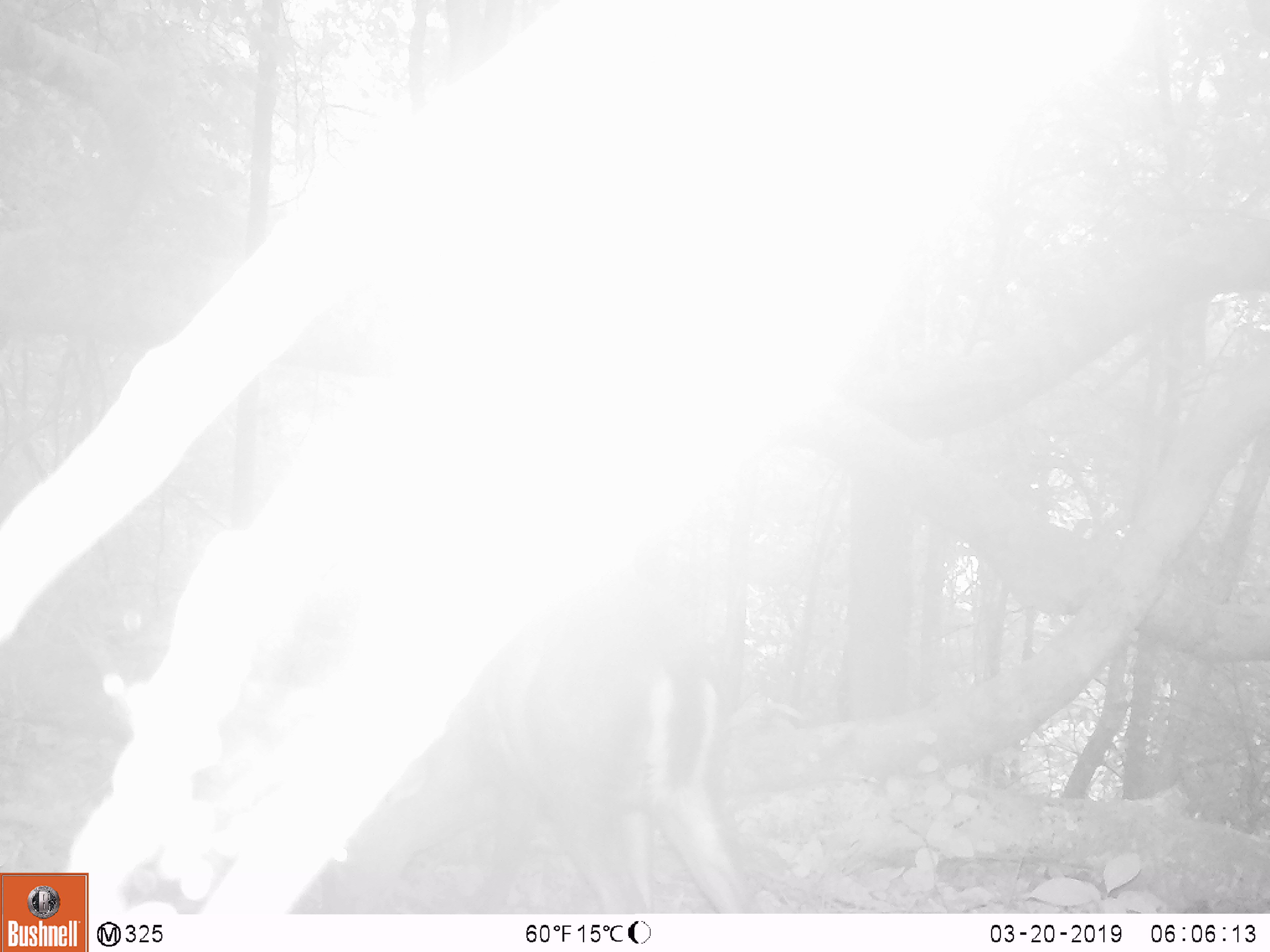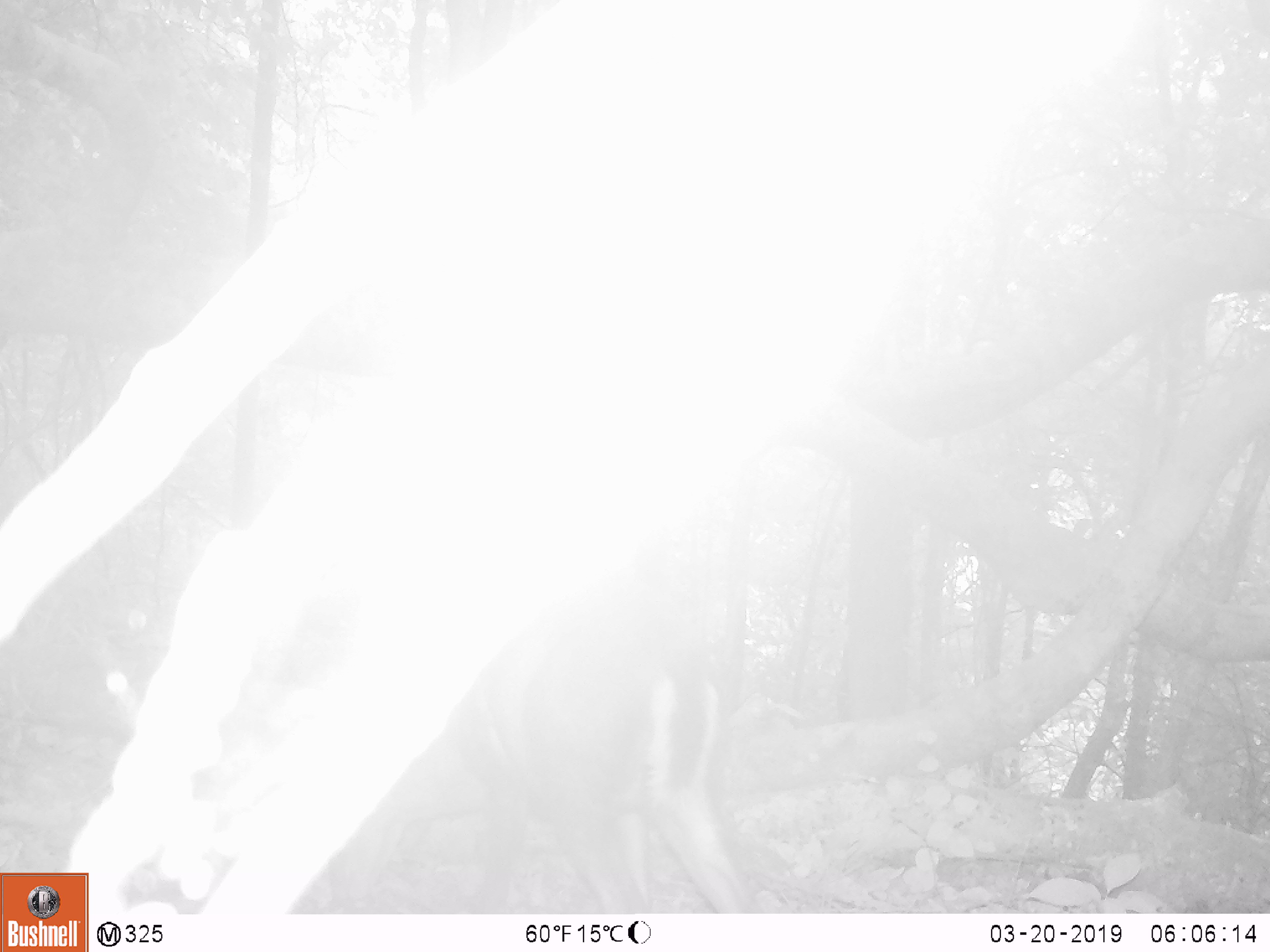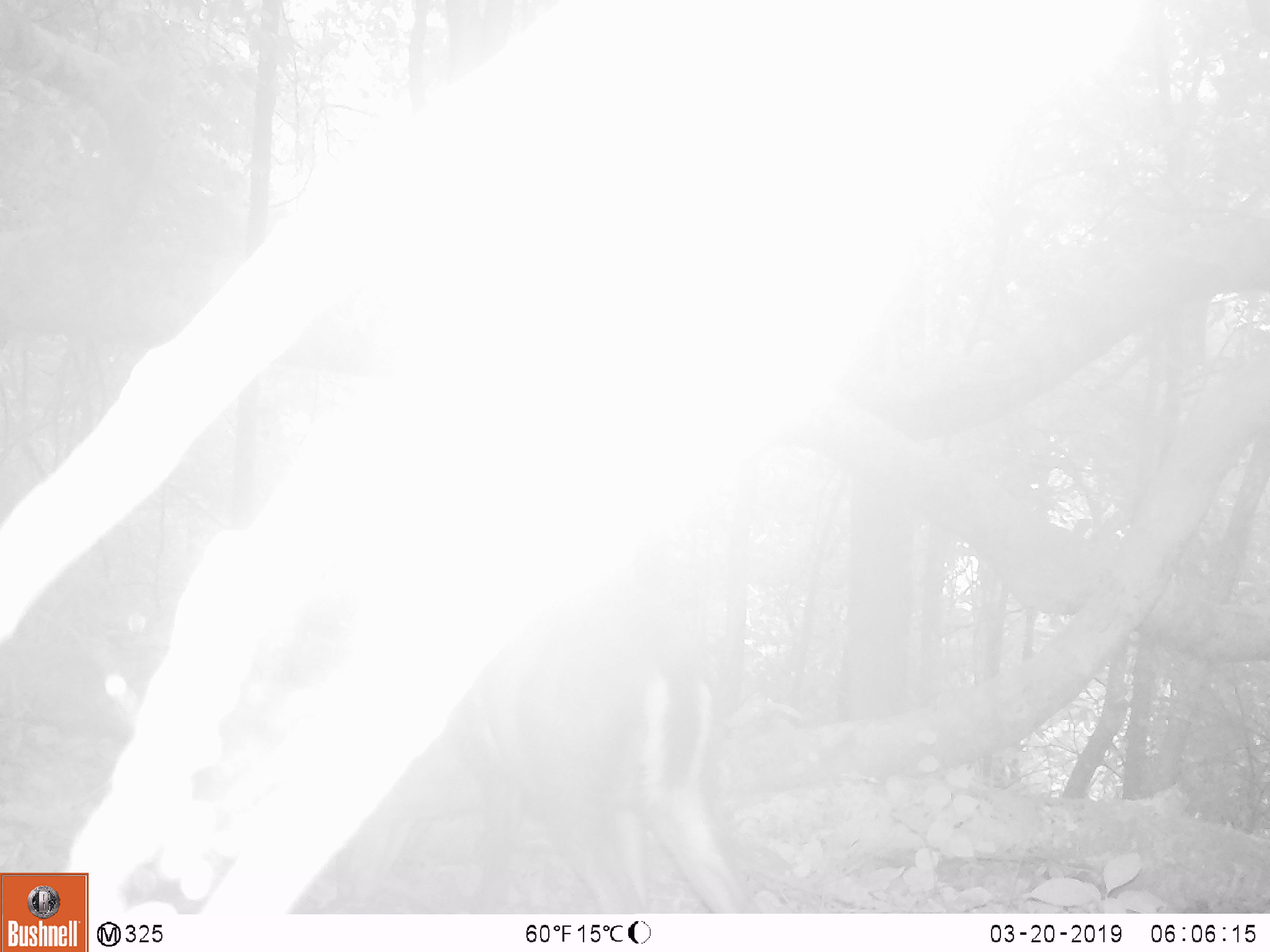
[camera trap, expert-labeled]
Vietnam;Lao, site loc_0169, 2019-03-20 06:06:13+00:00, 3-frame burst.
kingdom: Animalia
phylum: Chordata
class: Mammalia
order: Artiodactyla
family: Cervidae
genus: Muntiacus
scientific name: Muntiacus rooseveltorum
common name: roosevelt's muntjac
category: roosevelts muntjac group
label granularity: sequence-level